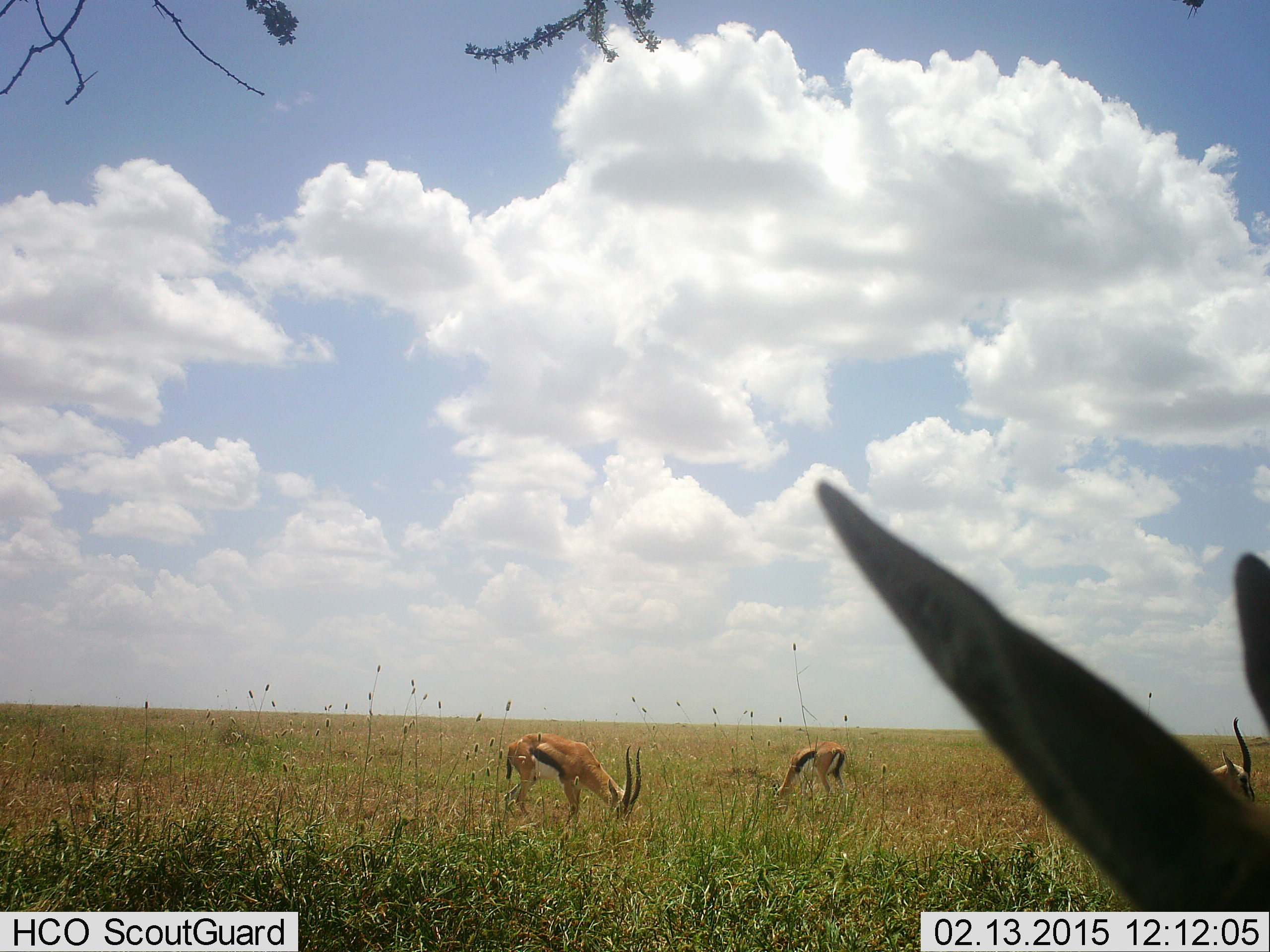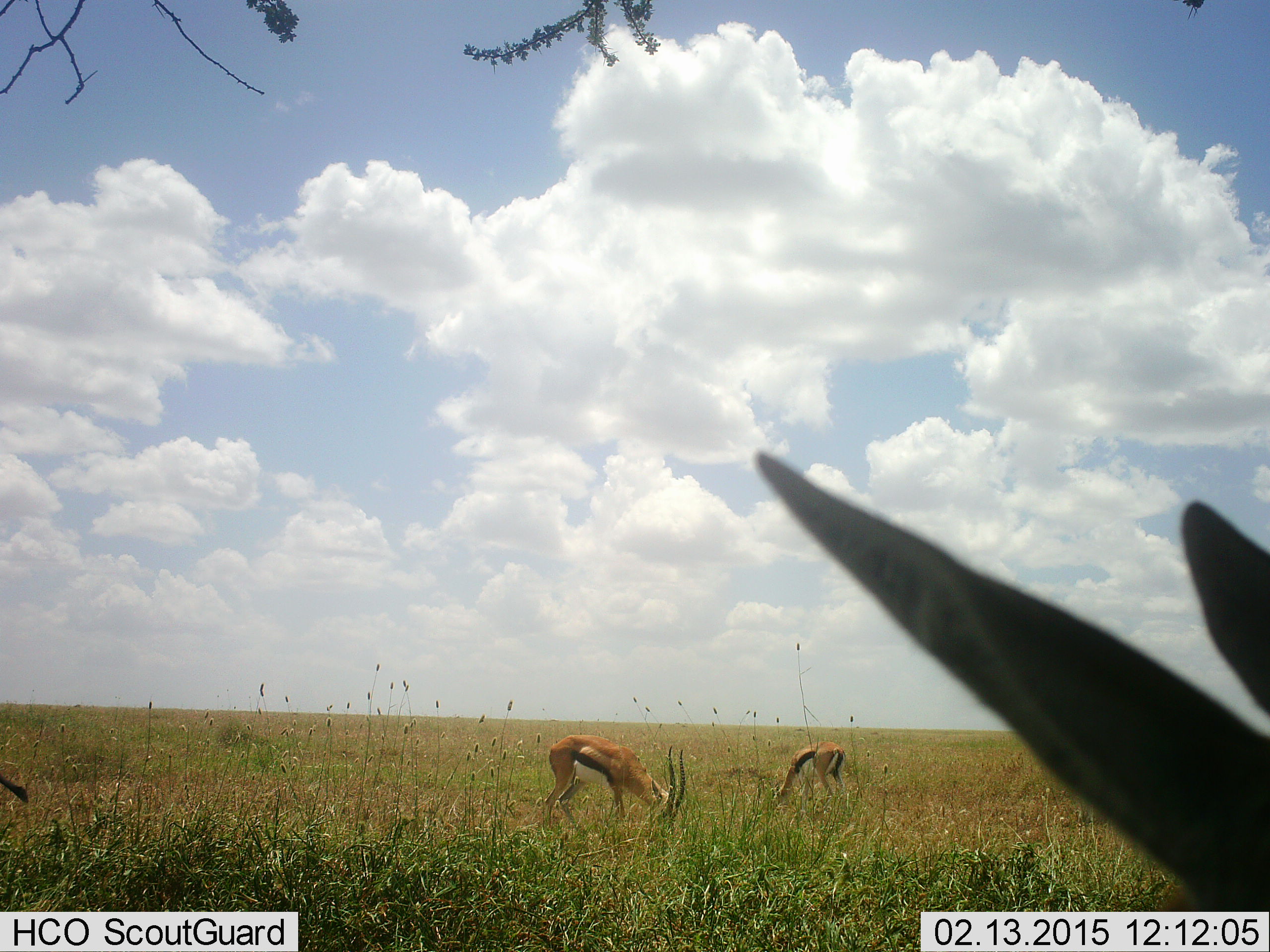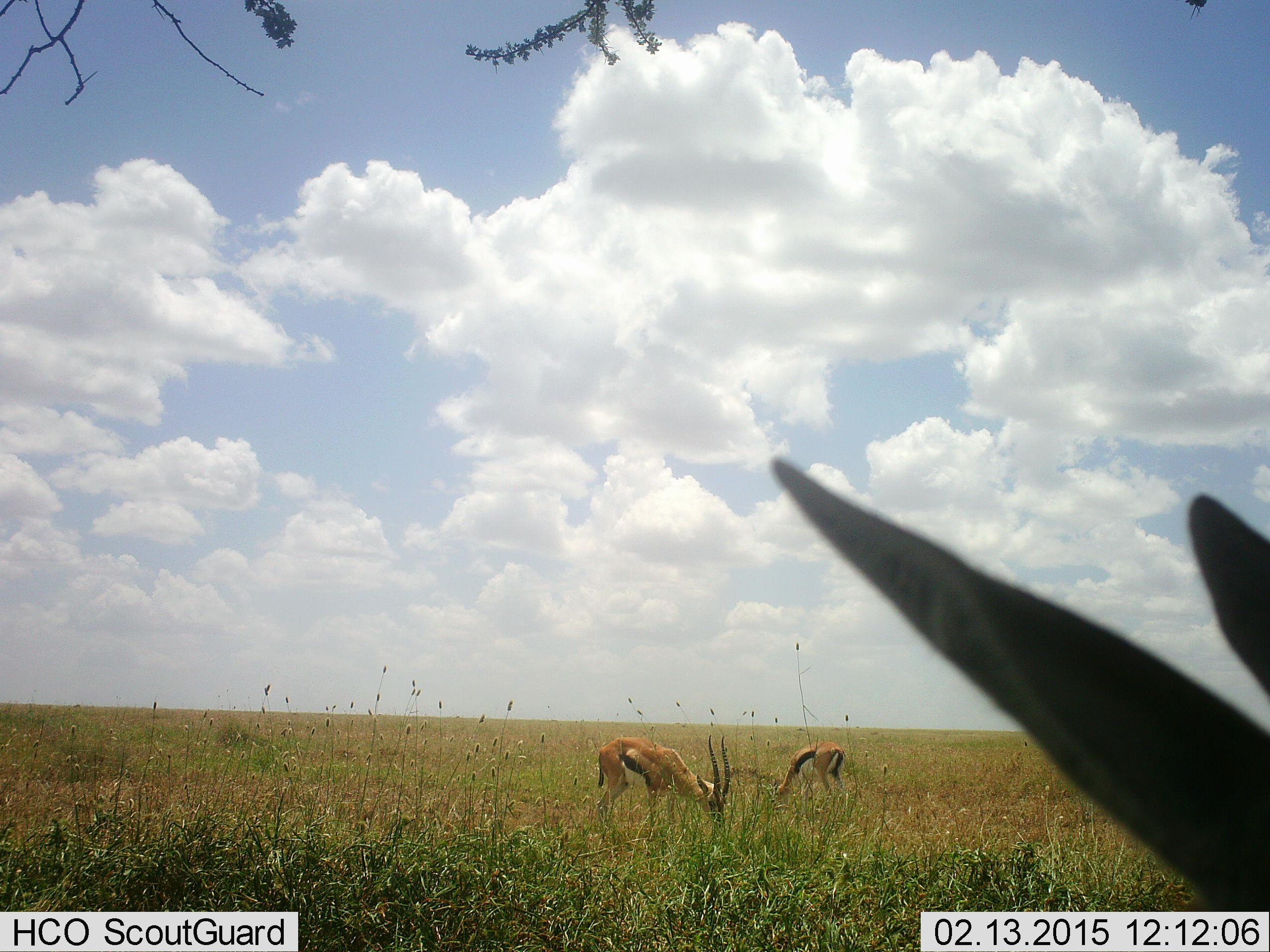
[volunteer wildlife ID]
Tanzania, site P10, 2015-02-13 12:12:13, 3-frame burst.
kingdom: Animalia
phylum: Chordata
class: Mammalia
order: Artiodactyla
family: Bovidae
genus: Eudorcas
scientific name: Eudorcas thomsonii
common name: thomson's gazelle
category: gazellethomsons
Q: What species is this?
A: Gazellethomsons (thomson's gazelle) (Eudorcas thomsonii).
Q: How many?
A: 3.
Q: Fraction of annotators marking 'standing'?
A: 70%.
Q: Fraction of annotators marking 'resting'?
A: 0%.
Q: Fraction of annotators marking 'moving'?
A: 10%.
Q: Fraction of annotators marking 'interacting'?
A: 0%.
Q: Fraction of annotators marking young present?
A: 0%.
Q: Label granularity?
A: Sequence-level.